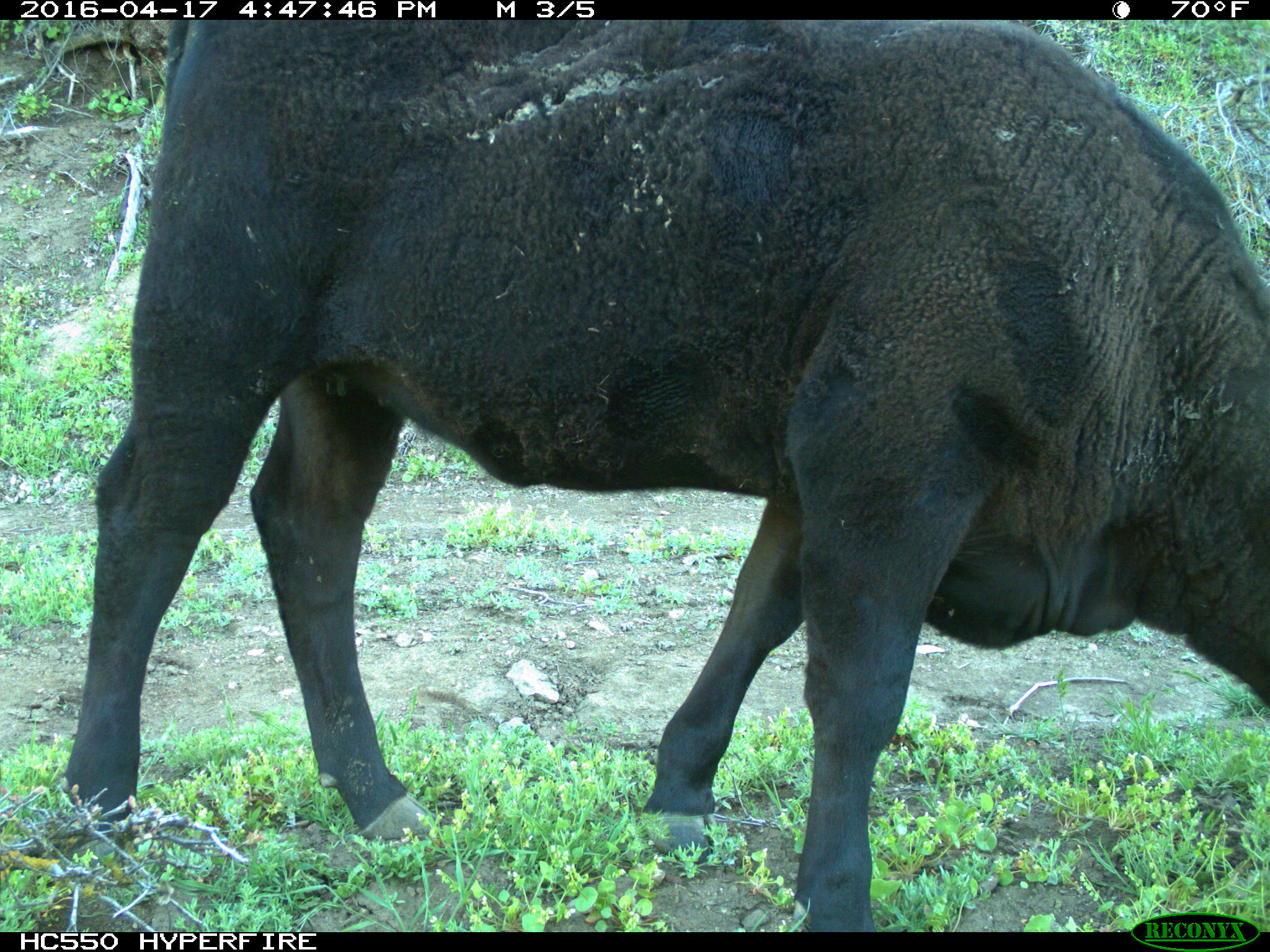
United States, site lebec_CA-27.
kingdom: Animalia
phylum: Chordata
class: Mammalia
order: Artiodactyla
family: Bovidae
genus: Bos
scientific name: Bos taurus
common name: domestic cow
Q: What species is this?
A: Bos taurus (domestic cow).